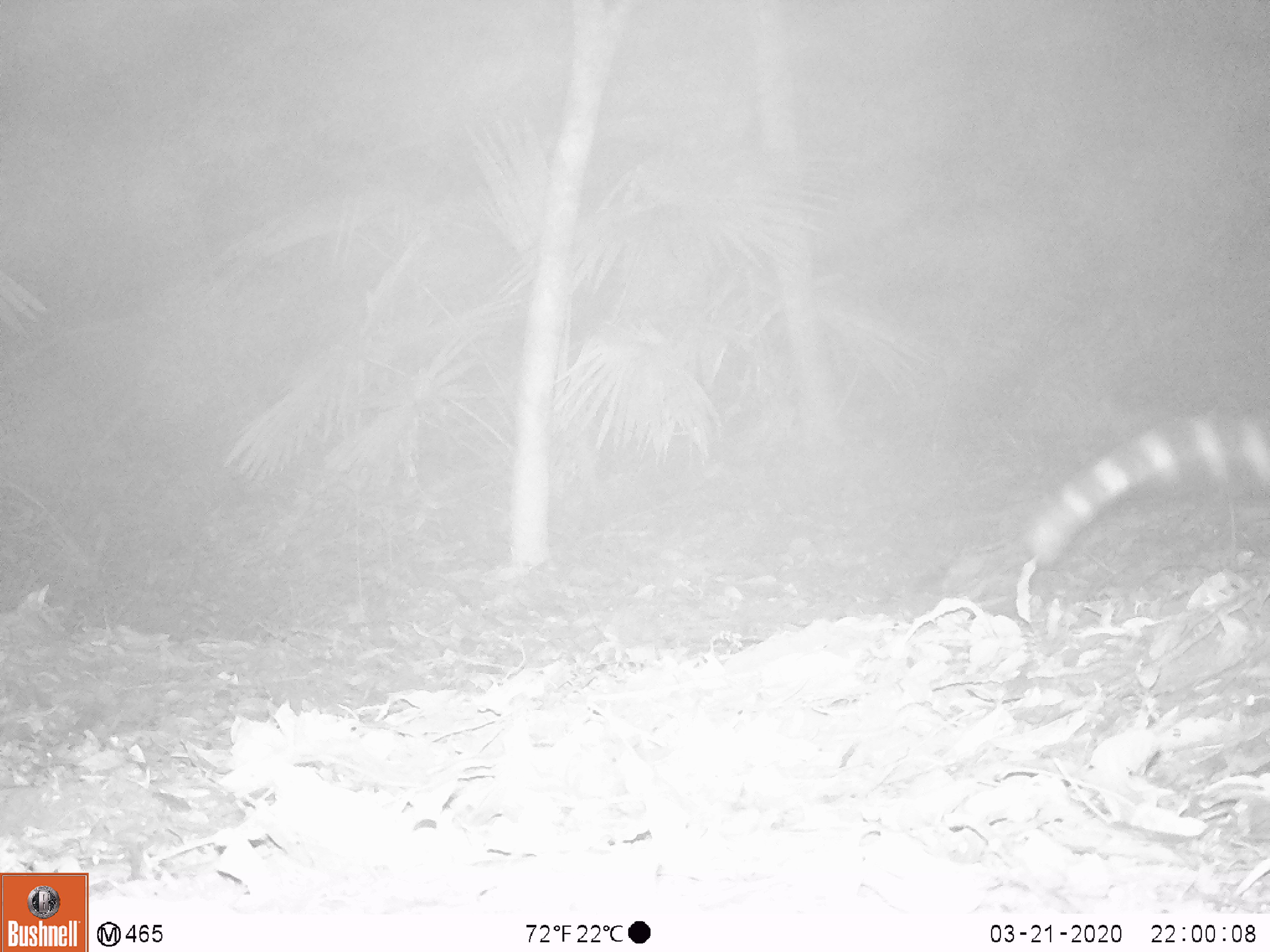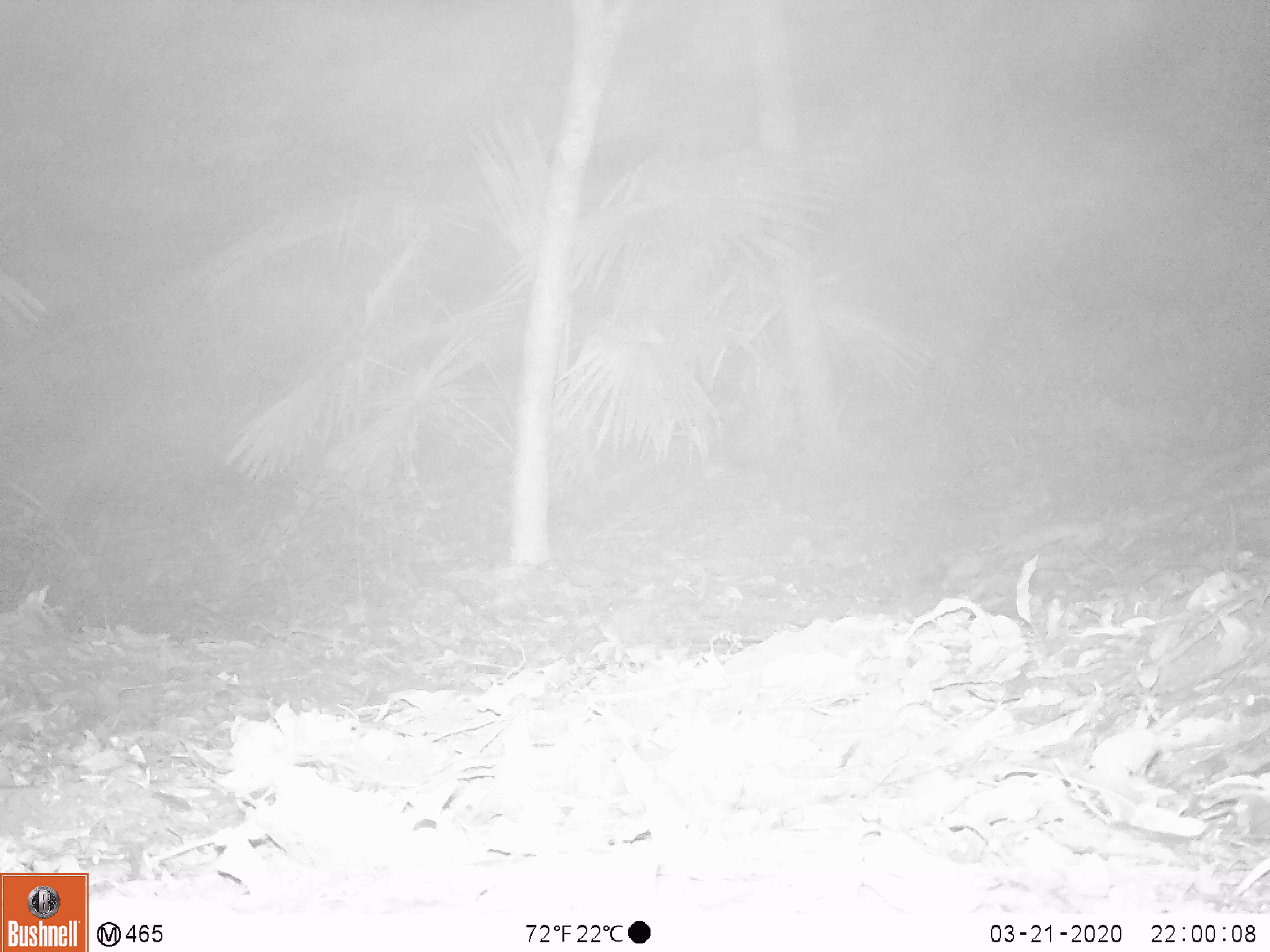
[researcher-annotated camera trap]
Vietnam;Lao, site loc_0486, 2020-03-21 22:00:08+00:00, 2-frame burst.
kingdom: Animalia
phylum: Chordata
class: Mammalia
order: Carnivora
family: Prionodontidae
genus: Prionodon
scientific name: Prionodon pardicolor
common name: spotted linsang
Spotted linsang (Prionodon pardicolor). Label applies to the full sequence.